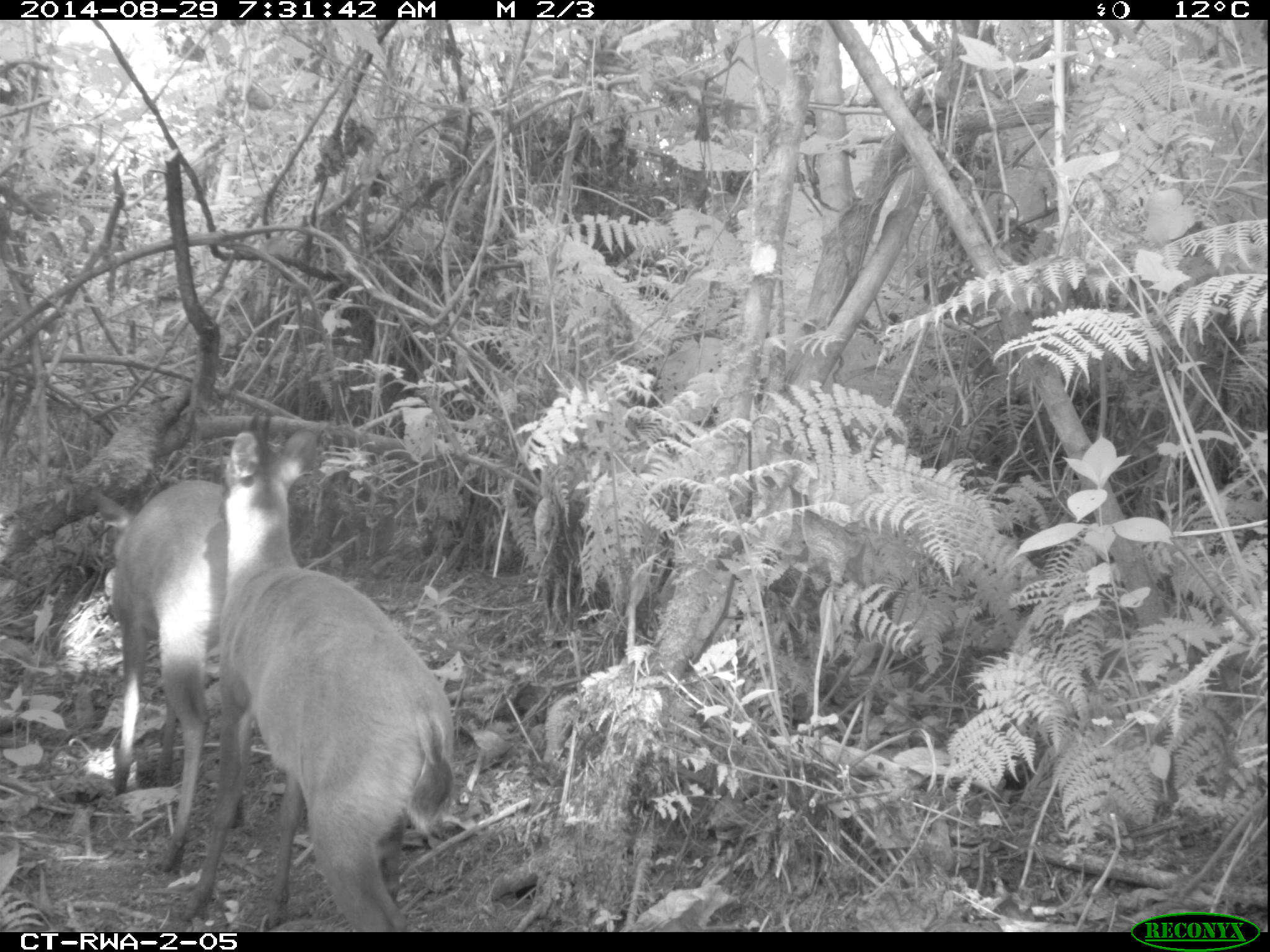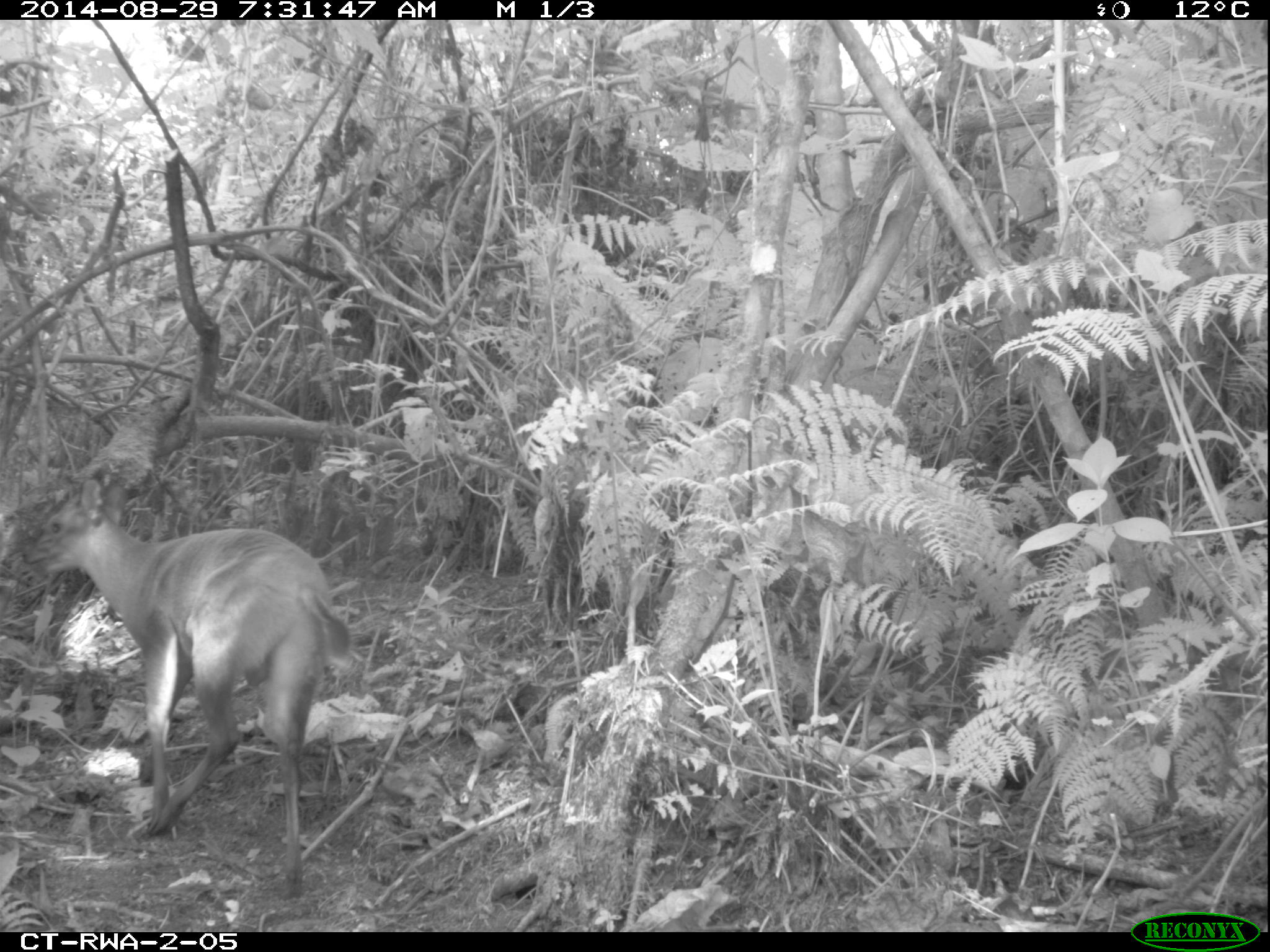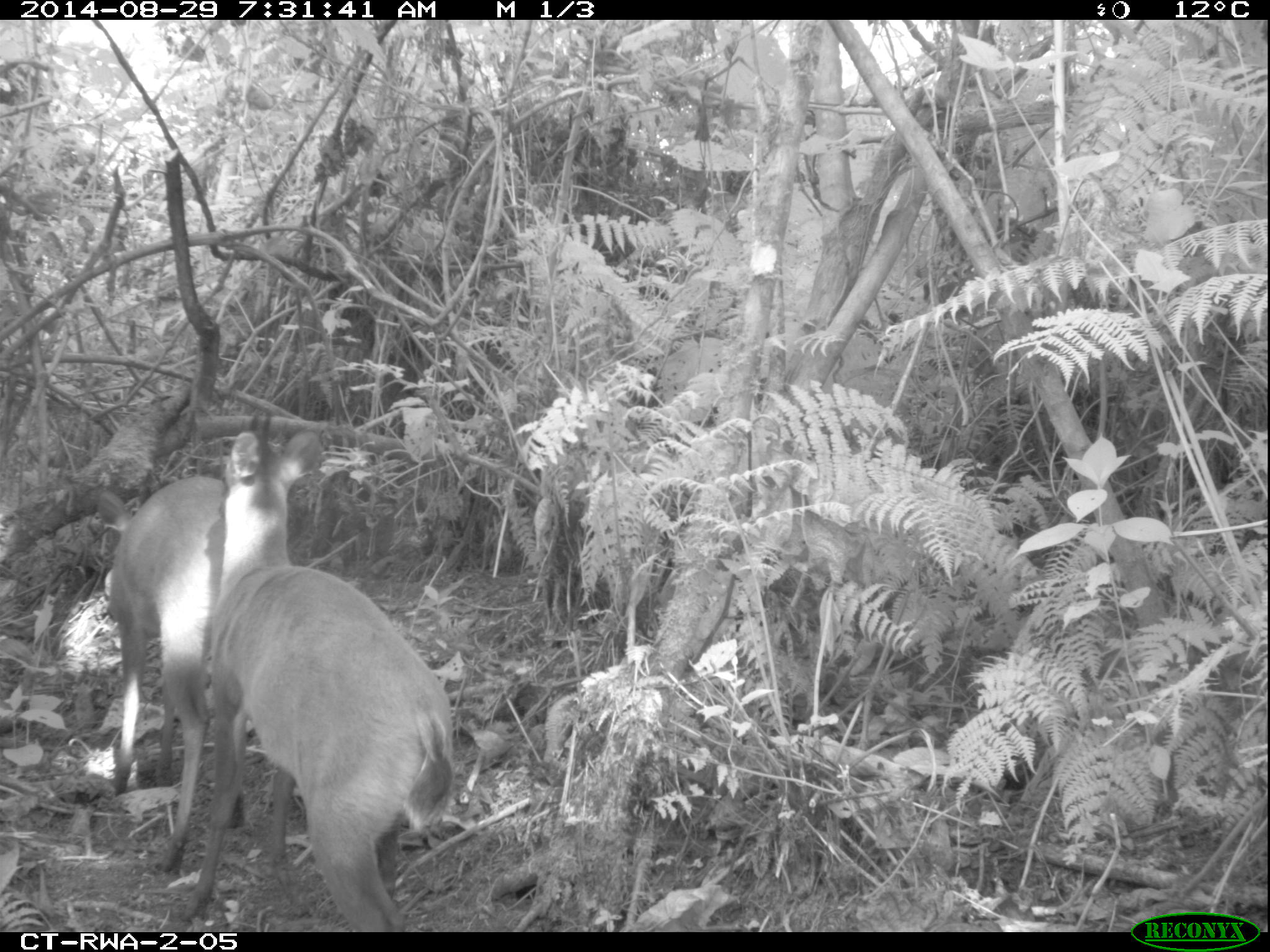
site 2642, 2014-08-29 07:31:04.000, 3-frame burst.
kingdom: Animalia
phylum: Chordata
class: Mammalia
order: Artiodactyla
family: Bovidae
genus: Cephalophus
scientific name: Cephalophus nigrifrons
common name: black-fronted duiker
Cephalophus nigrifrons (black-fronted duiker), count 2.